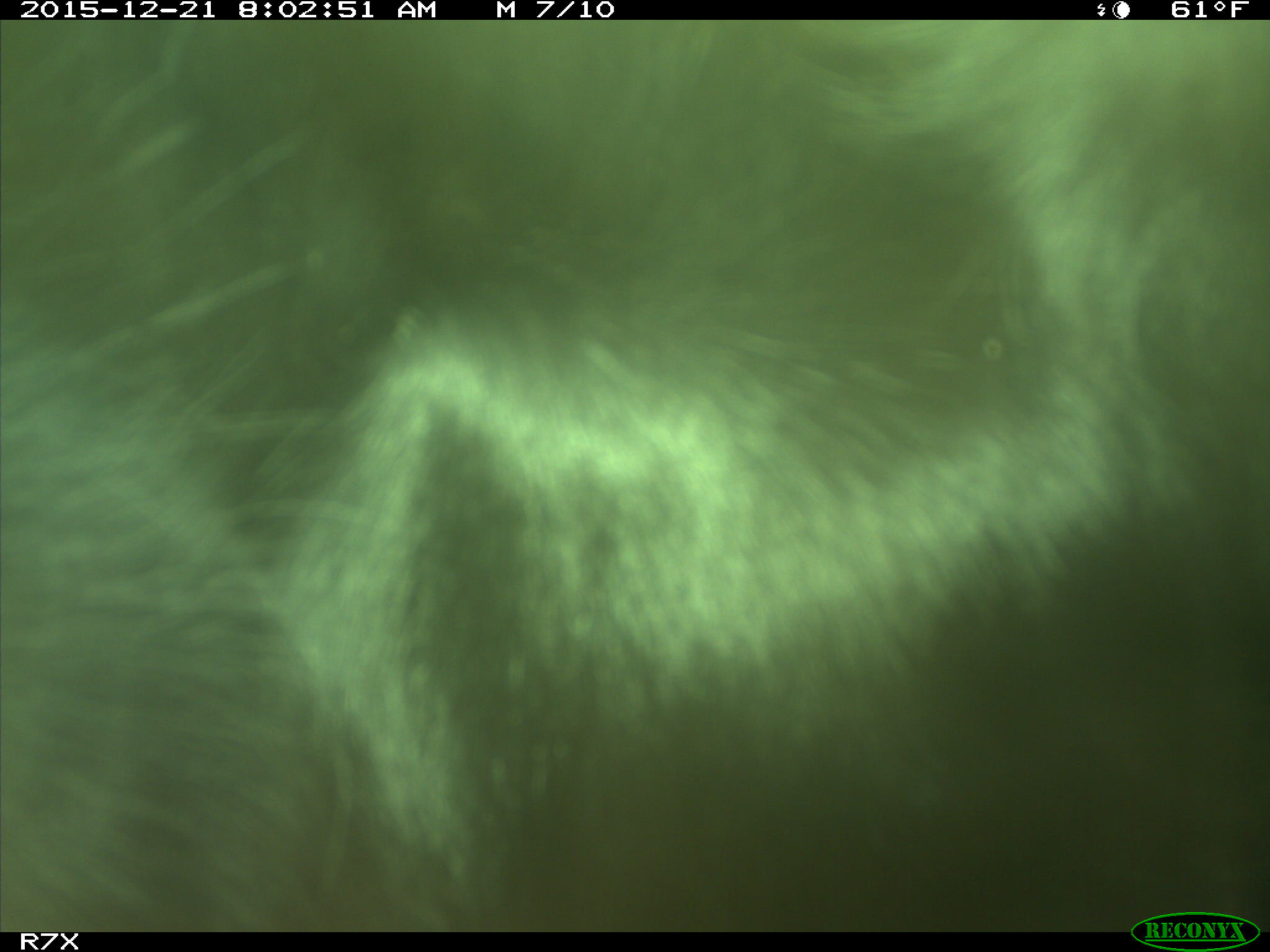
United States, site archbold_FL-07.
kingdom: Animalia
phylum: Chordata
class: Mammalia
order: Artiodactyla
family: Bovidae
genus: Bos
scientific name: Bos taurus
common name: domestic cow